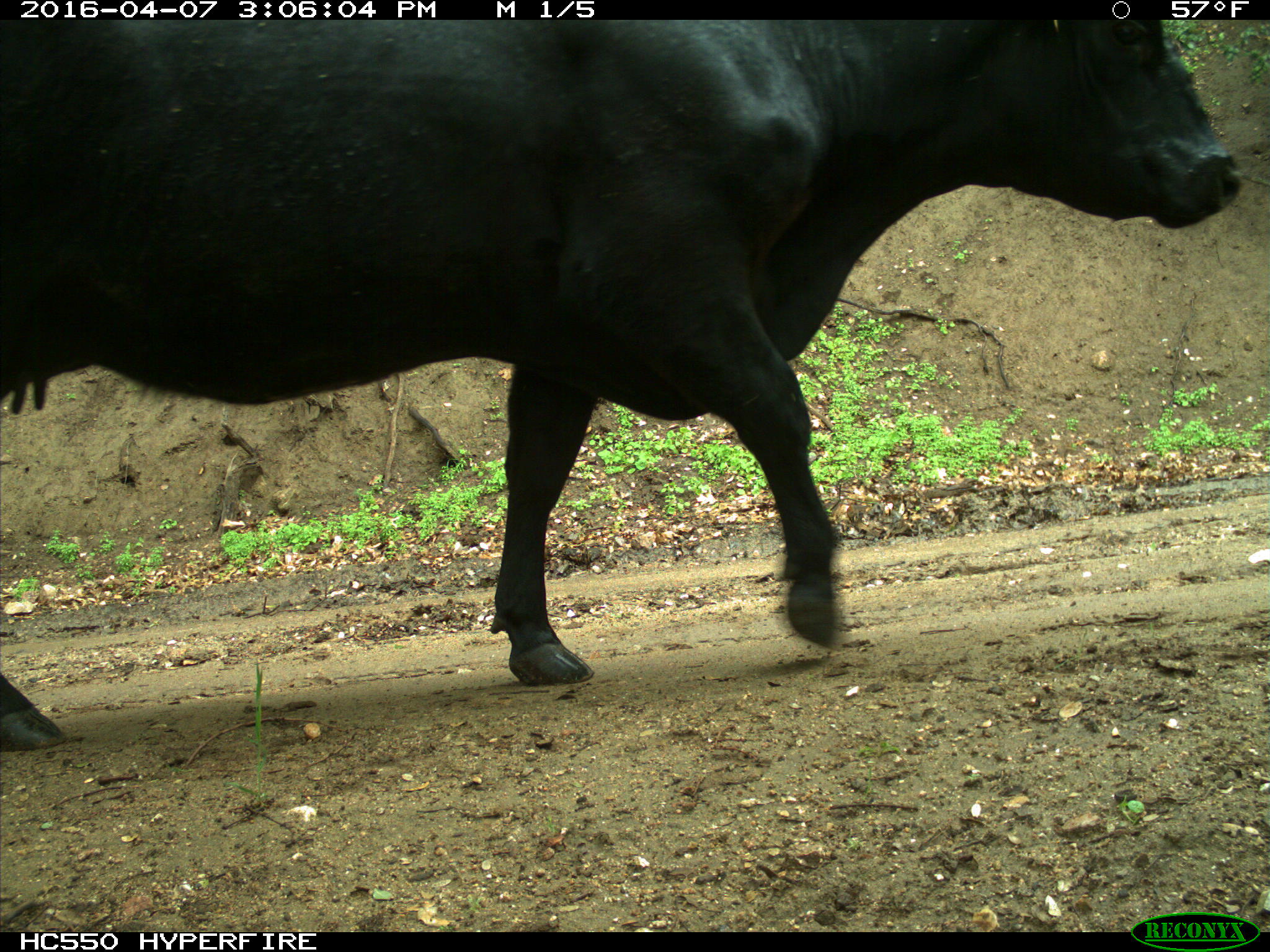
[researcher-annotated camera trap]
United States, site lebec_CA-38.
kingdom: Animalia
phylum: Chordata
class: Mammalia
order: Artiodactyla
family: Bovidae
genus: Bos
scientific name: Bos taurus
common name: domestic cow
Bos taurus (domestic cow).